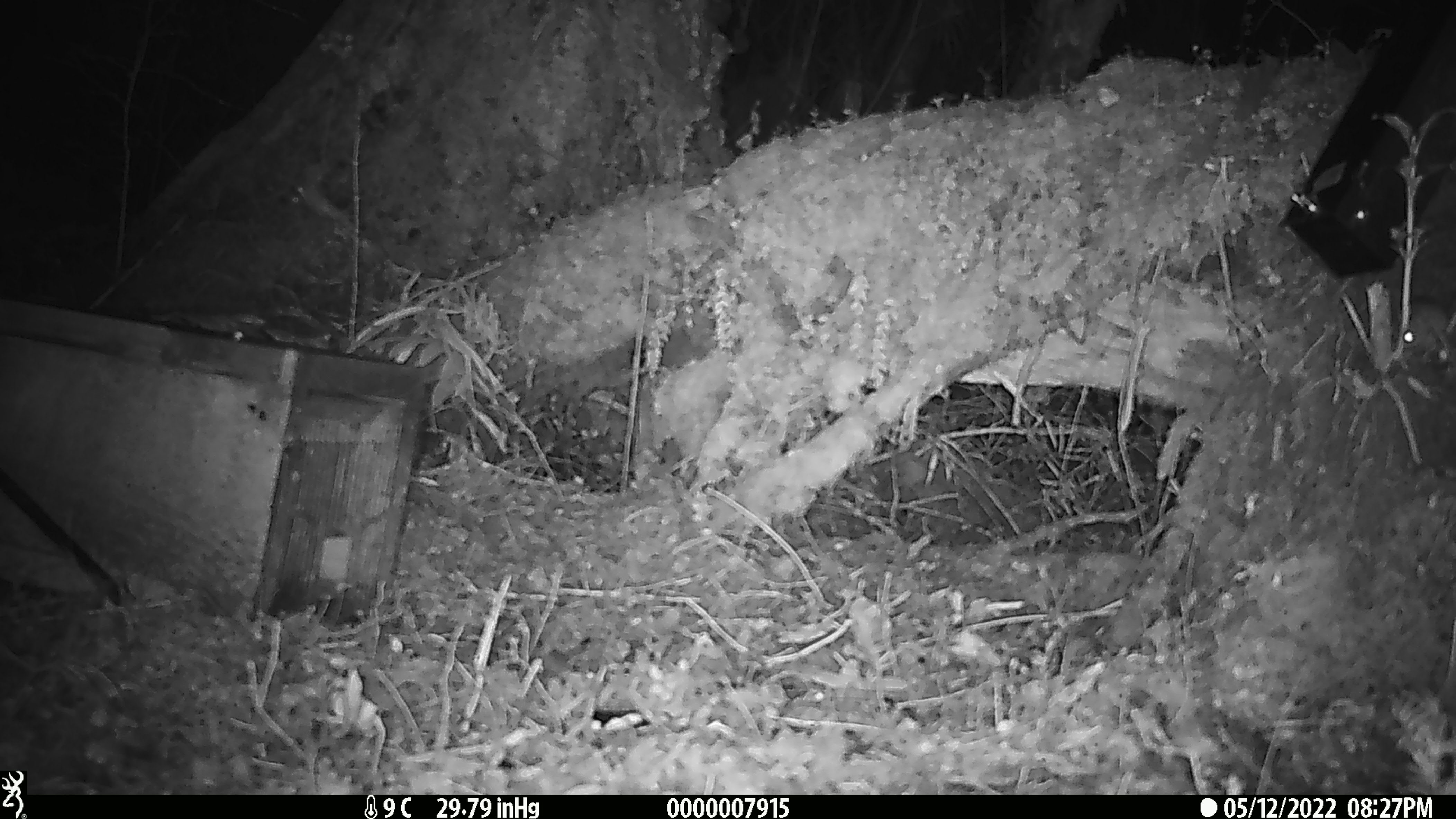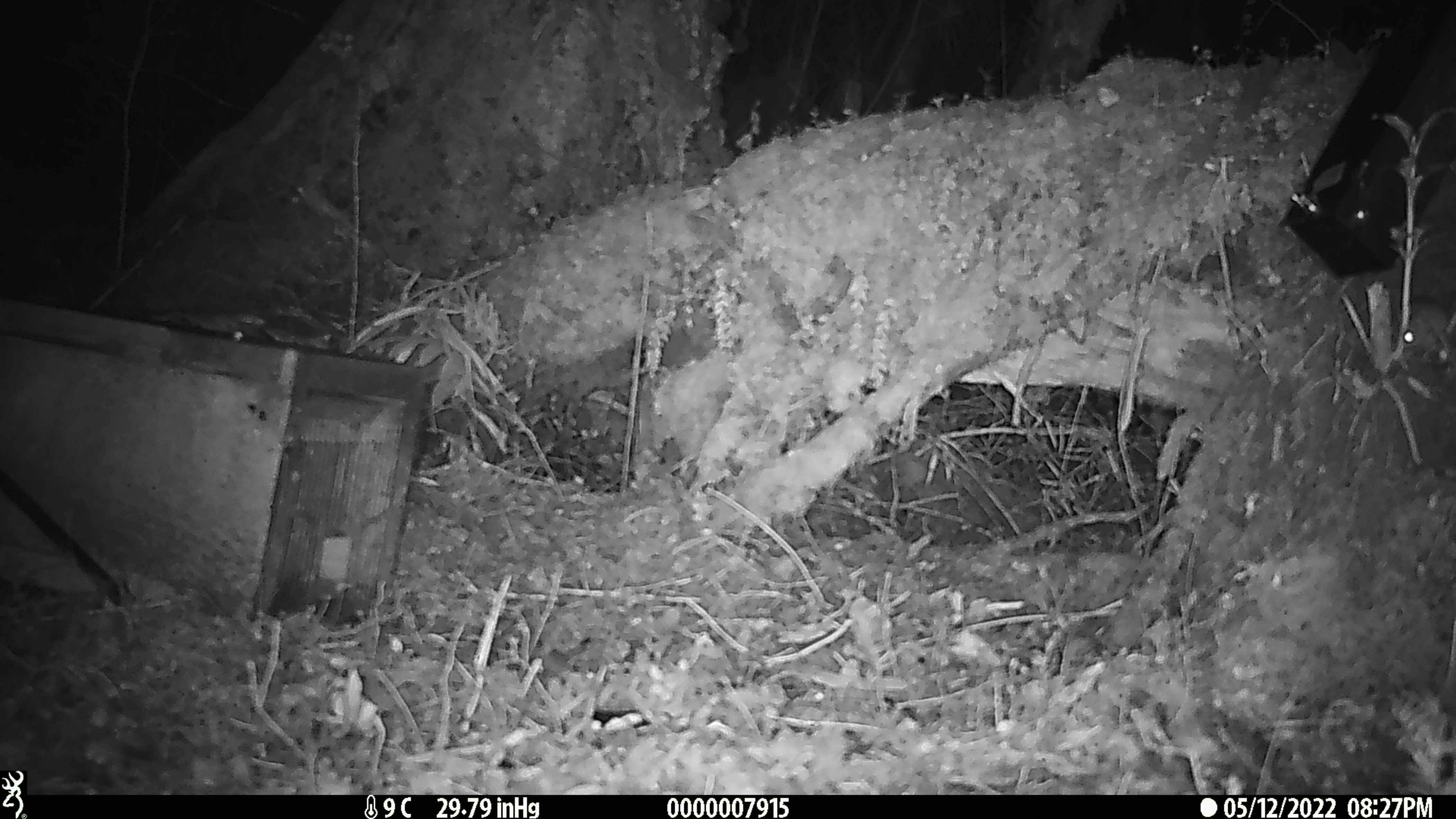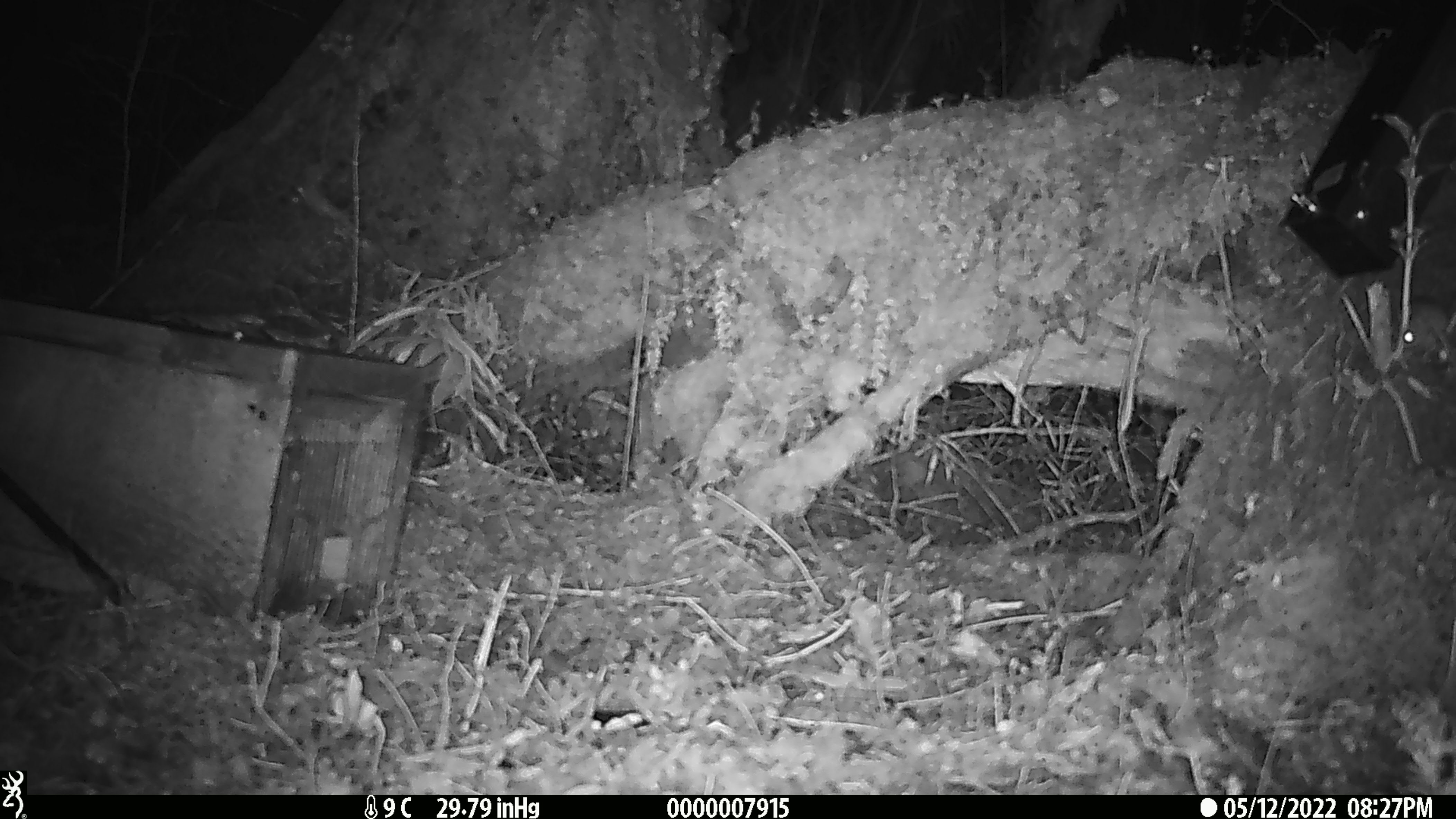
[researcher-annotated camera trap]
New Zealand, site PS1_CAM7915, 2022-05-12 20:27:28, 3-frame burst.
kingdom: Animalia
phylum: Chordata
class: Mammalia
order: Rodentia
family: Muridae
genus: Mus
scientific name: Mus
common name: mouse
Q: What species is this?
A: Mouse (Mus).